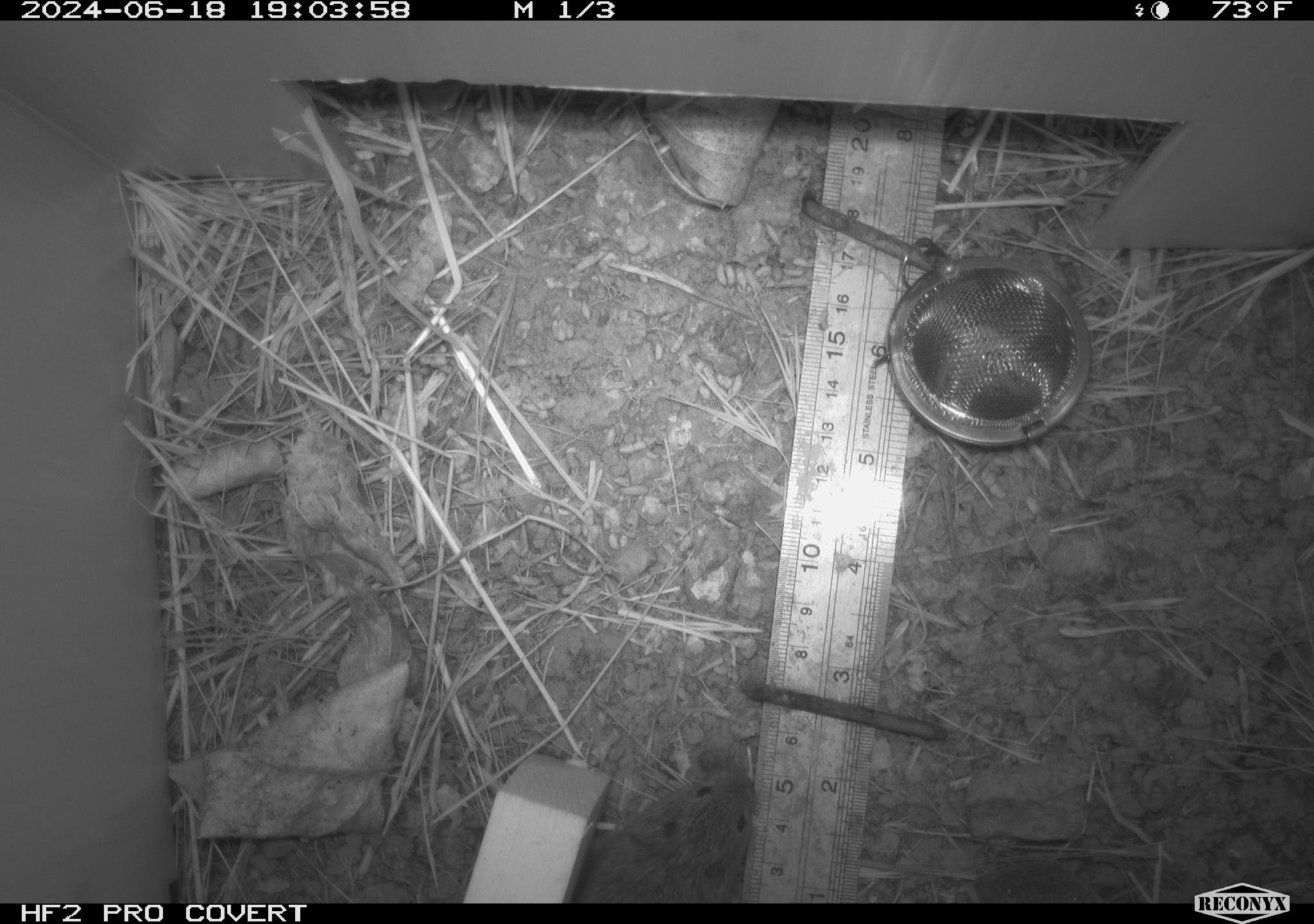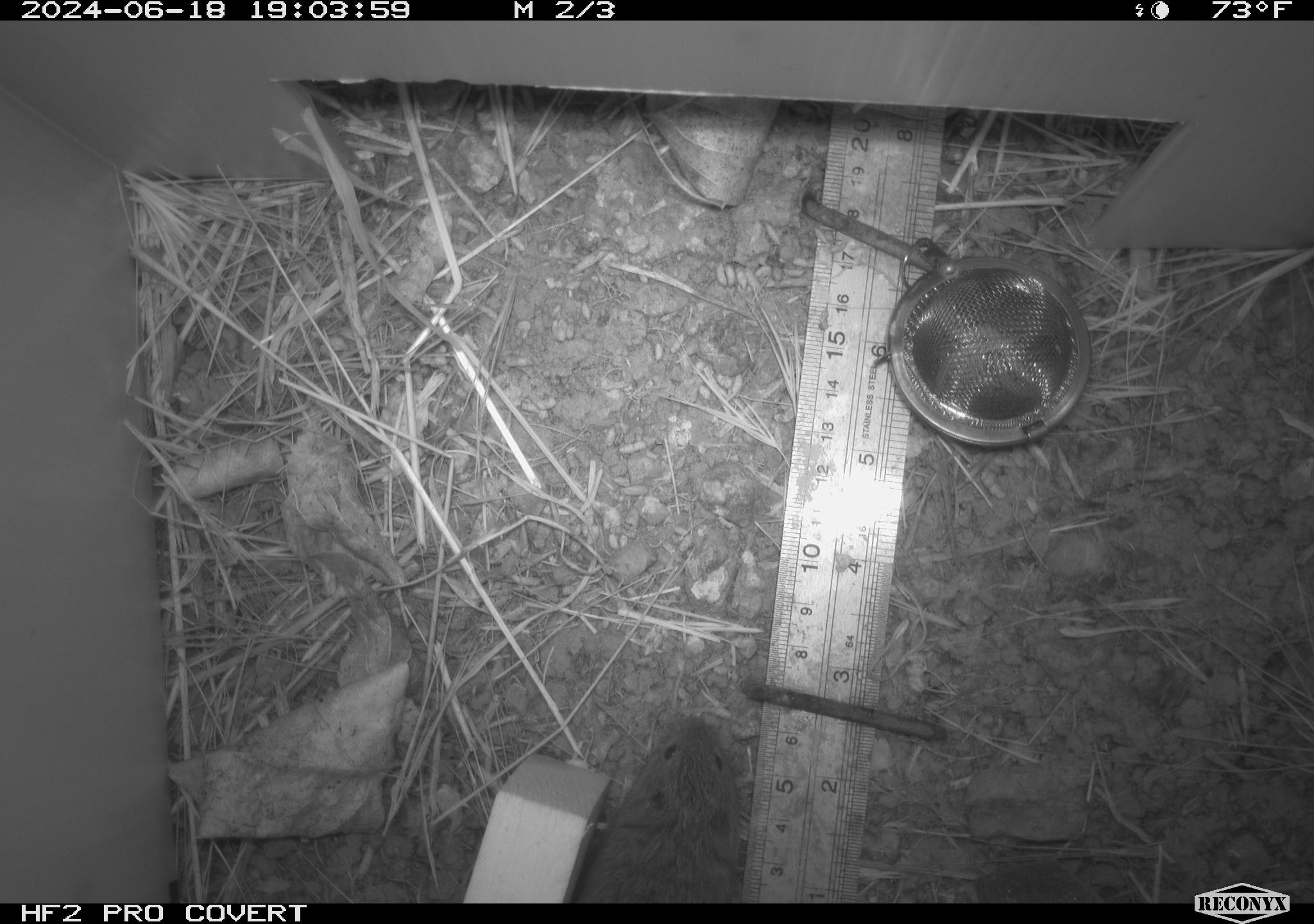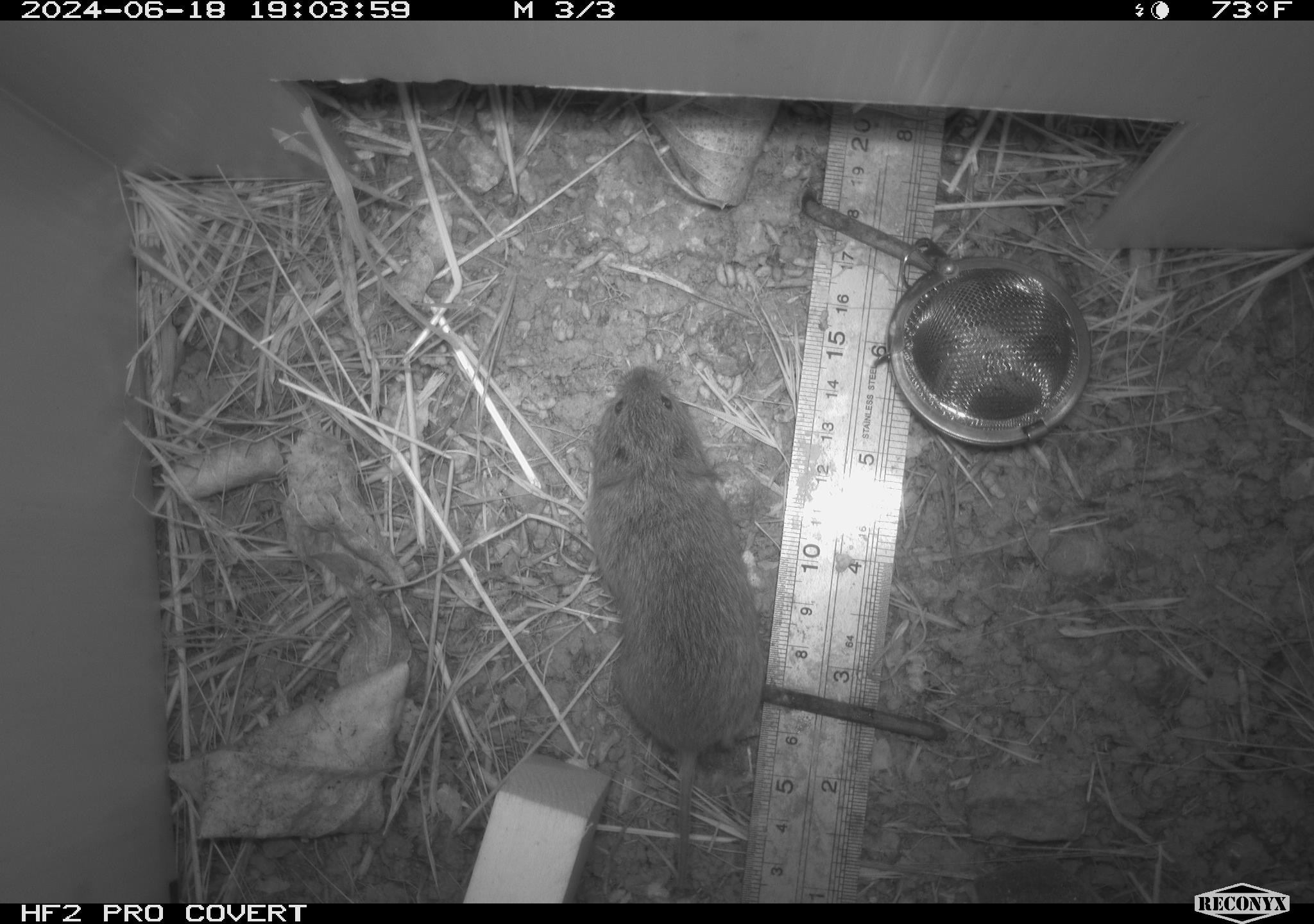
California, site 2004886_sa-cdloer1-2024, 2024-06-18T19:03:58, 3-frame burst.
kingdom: Animalia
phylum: Chordata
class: Mammalia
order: Rodentia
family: Cricetidae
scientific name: Arvicolinae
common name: voles, lemmings, and muskrats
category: arvicolinae subfamily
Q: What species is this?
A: Arvicolinae subfamily (voles, lemmings, and muskrats) (Arvicolinae).